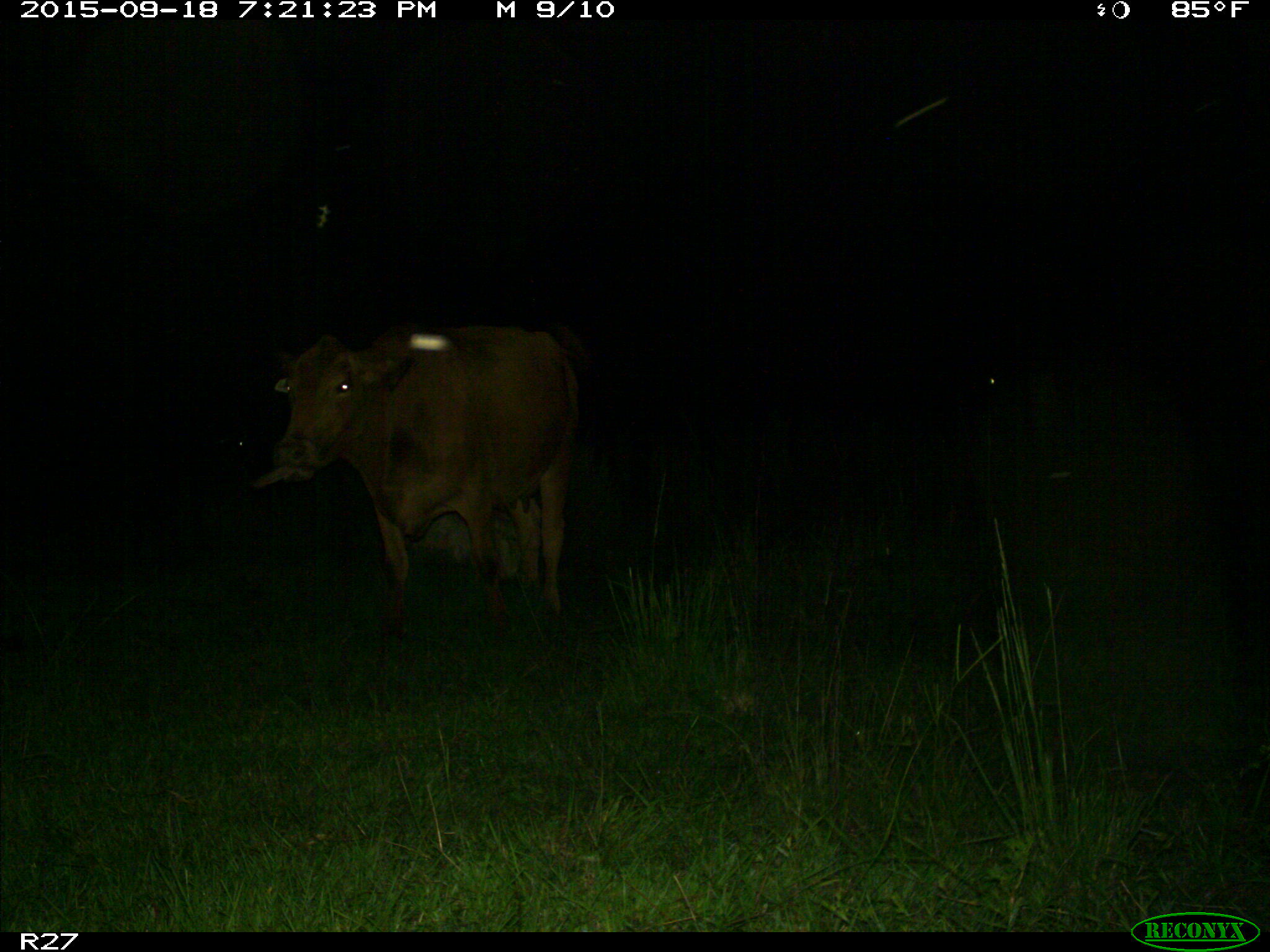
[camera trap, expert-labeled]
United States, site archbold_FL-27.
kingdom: Animalia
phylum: Chordata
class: Mammalia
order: Artiodactyla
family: Bovidae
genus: Bos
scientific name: Bos taurus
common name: domestic cow